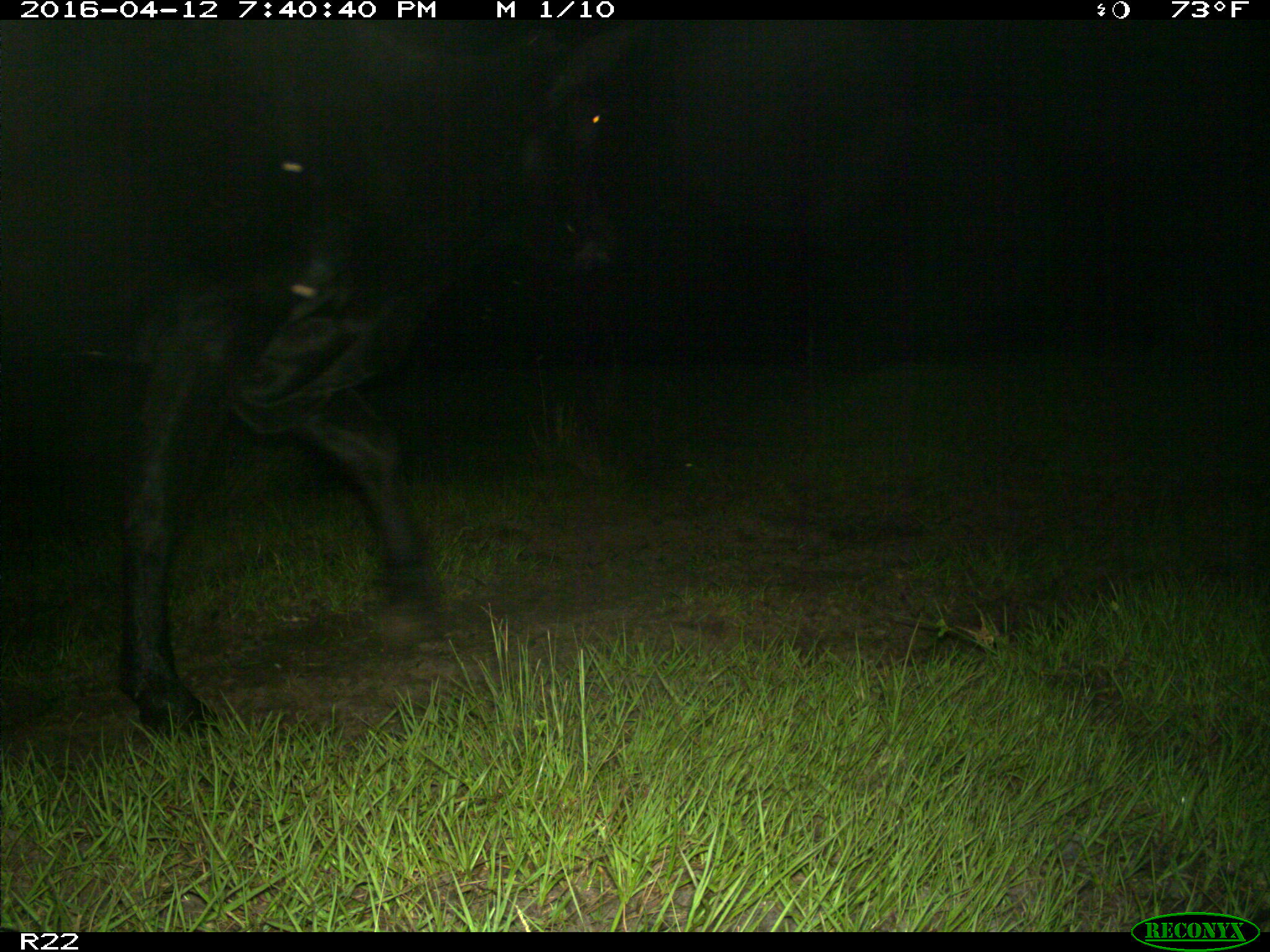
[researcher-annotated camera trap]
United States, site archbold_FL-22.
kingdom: Animalia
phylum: Chordata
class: Mammalia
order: Artiodactyla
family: Bovidae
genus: Bos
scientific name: Bos taurus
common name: domestic cow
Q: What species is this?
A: Bos taurus (domestic cow).